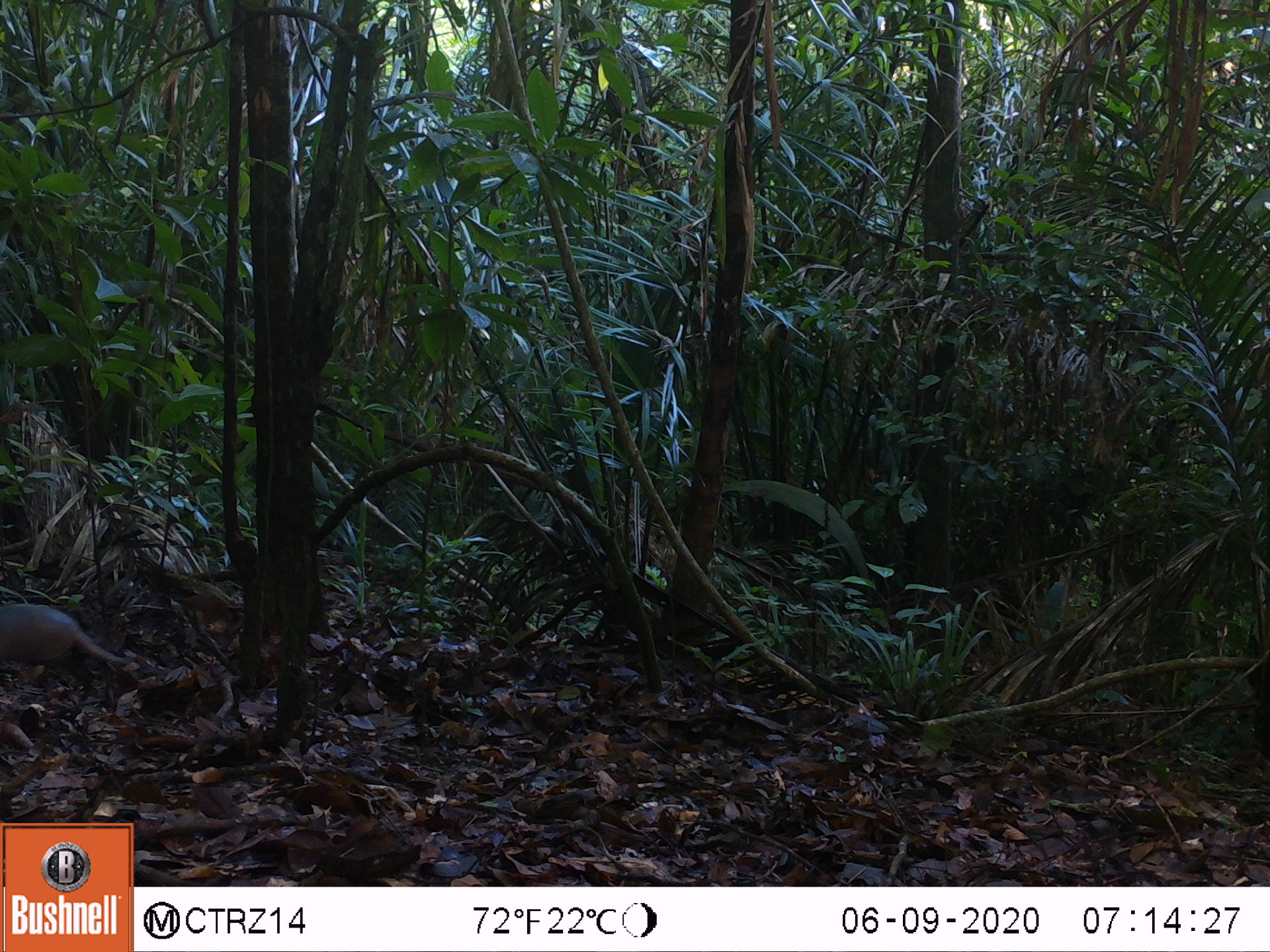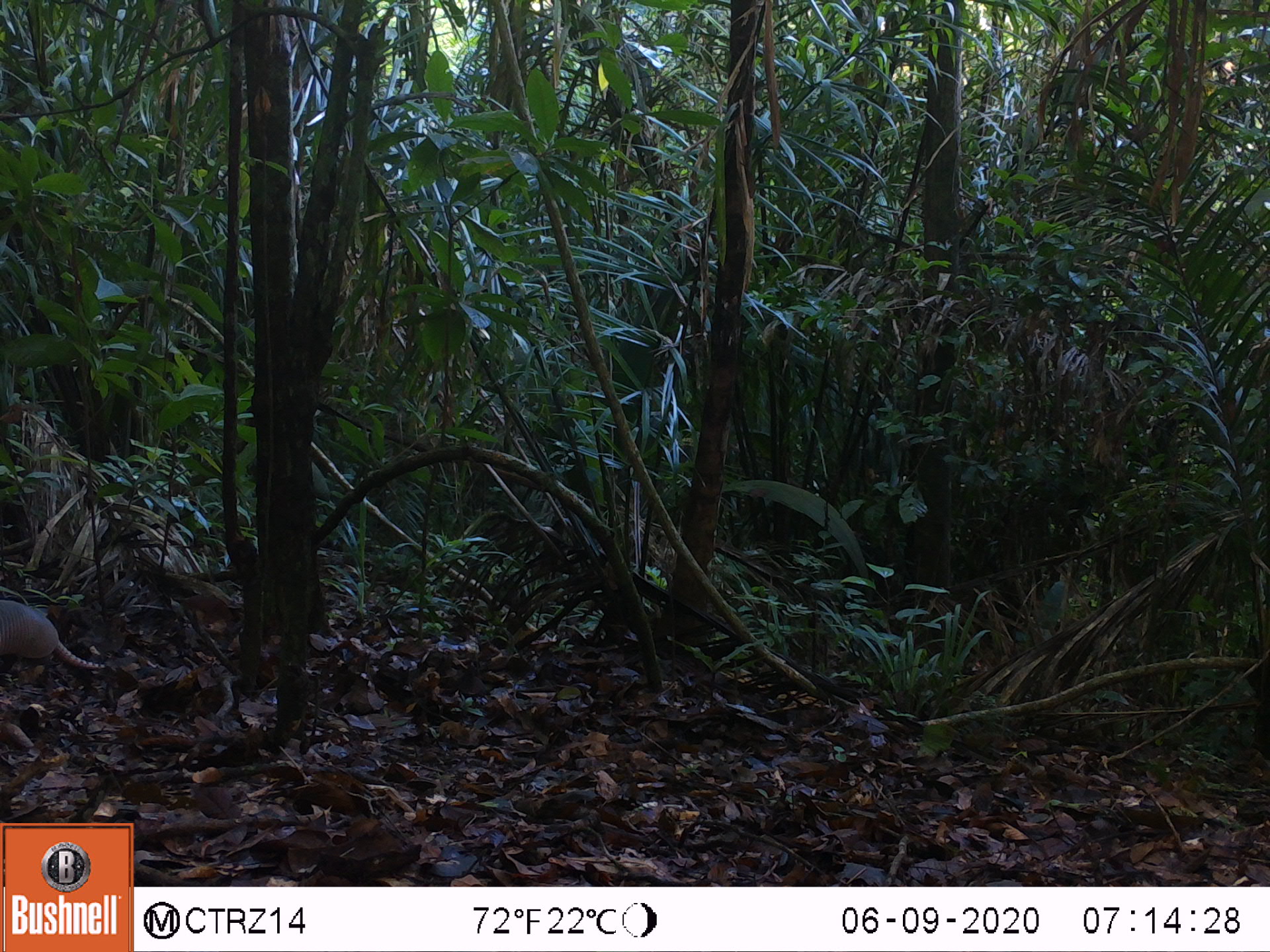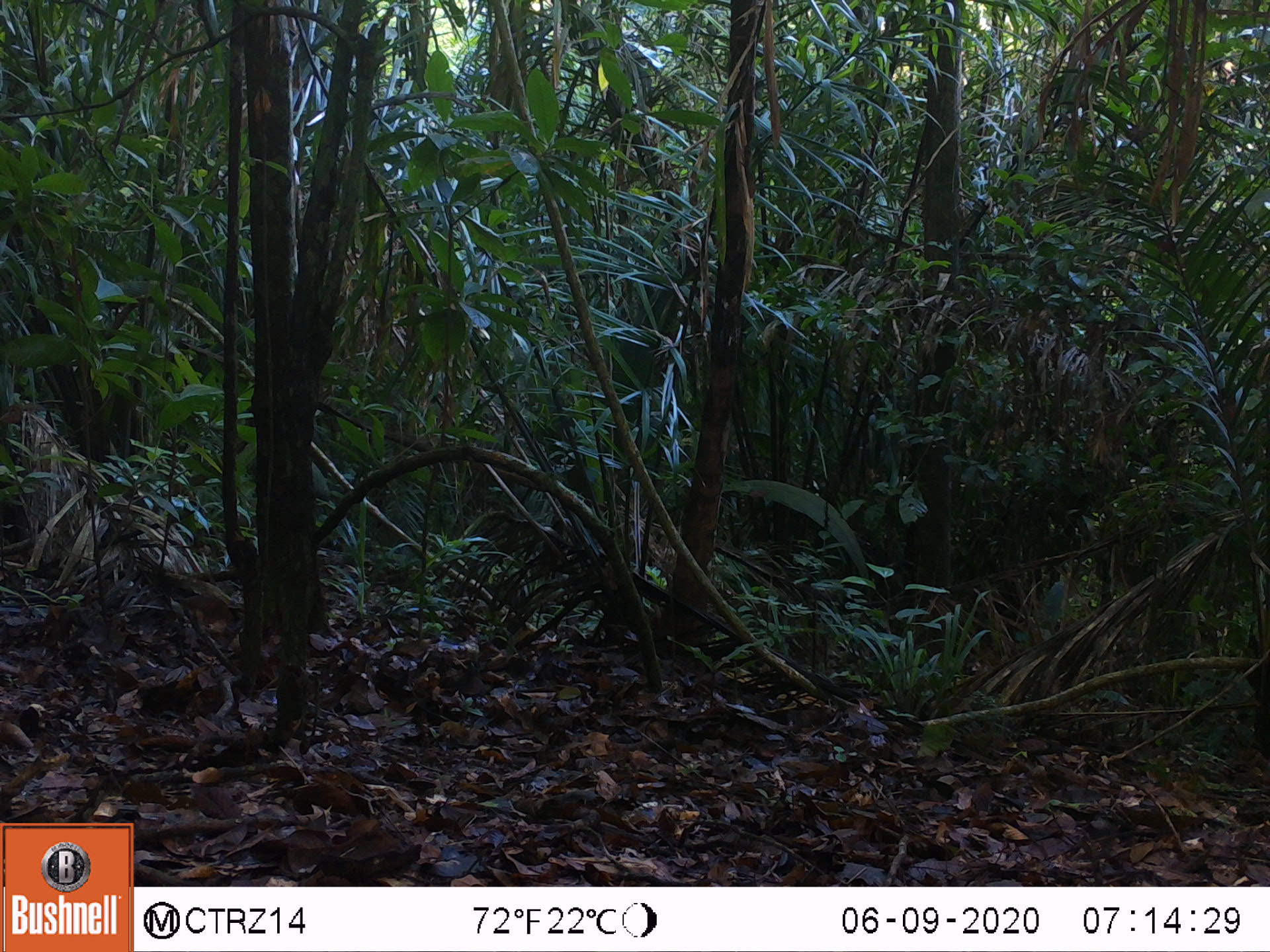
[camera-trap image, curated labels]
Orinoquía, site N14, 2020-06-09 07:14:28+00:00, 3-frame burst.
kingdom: Animalia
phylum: Chordata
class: Mammalia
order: Cingulata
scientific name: Cingulata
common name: armadillo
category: unknown armadillo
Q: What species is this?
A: Unknown armadillo (armadillo) (Cingulata).